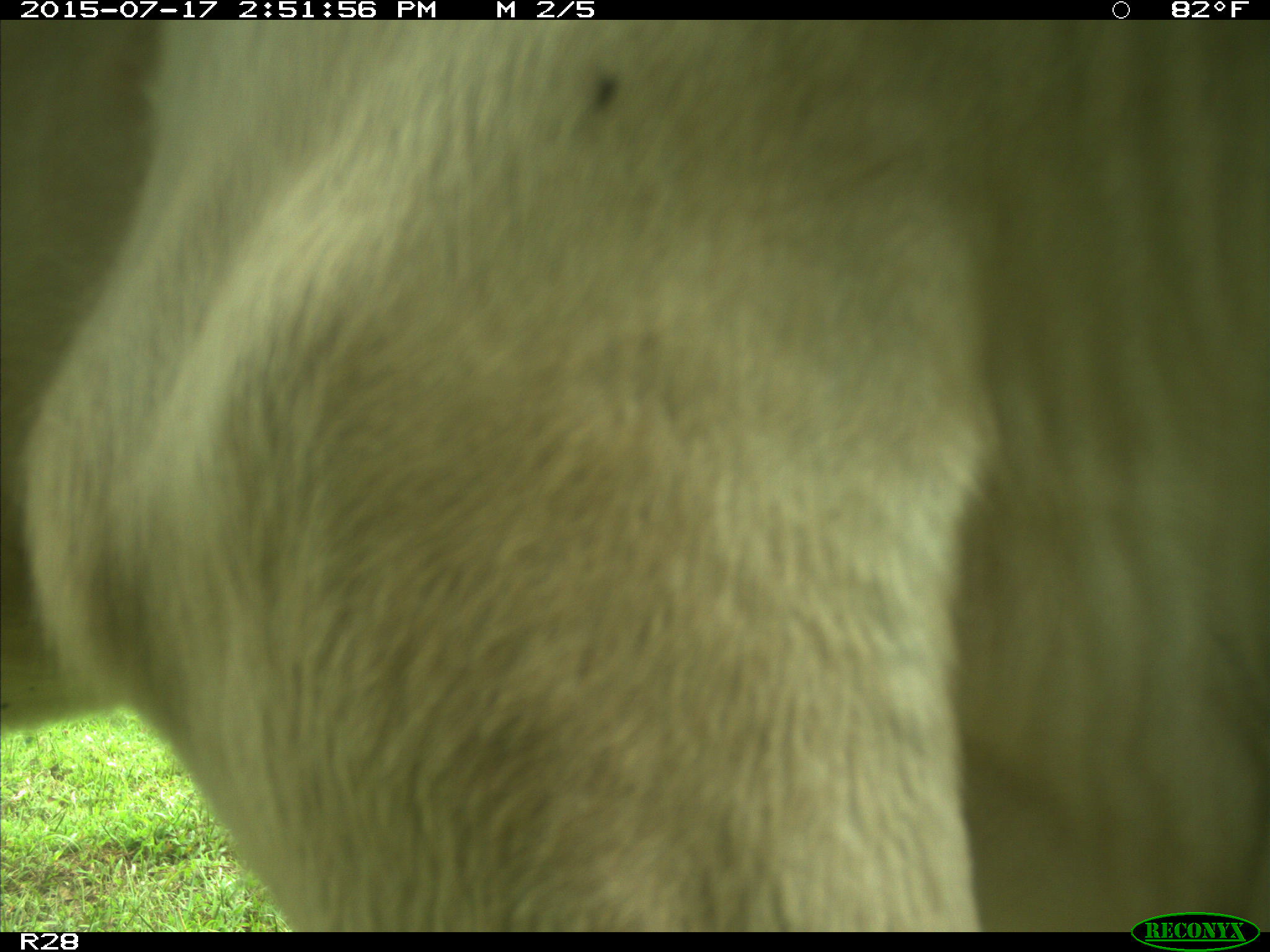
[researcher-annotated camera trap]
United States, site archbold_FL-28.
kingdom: Animalia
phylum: Chordata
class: Mammalia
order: Artiodactyla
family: Bovidae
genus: Bos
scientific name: Bos taurus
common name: domestic cow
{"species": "Bos taurus (domestic cow)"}